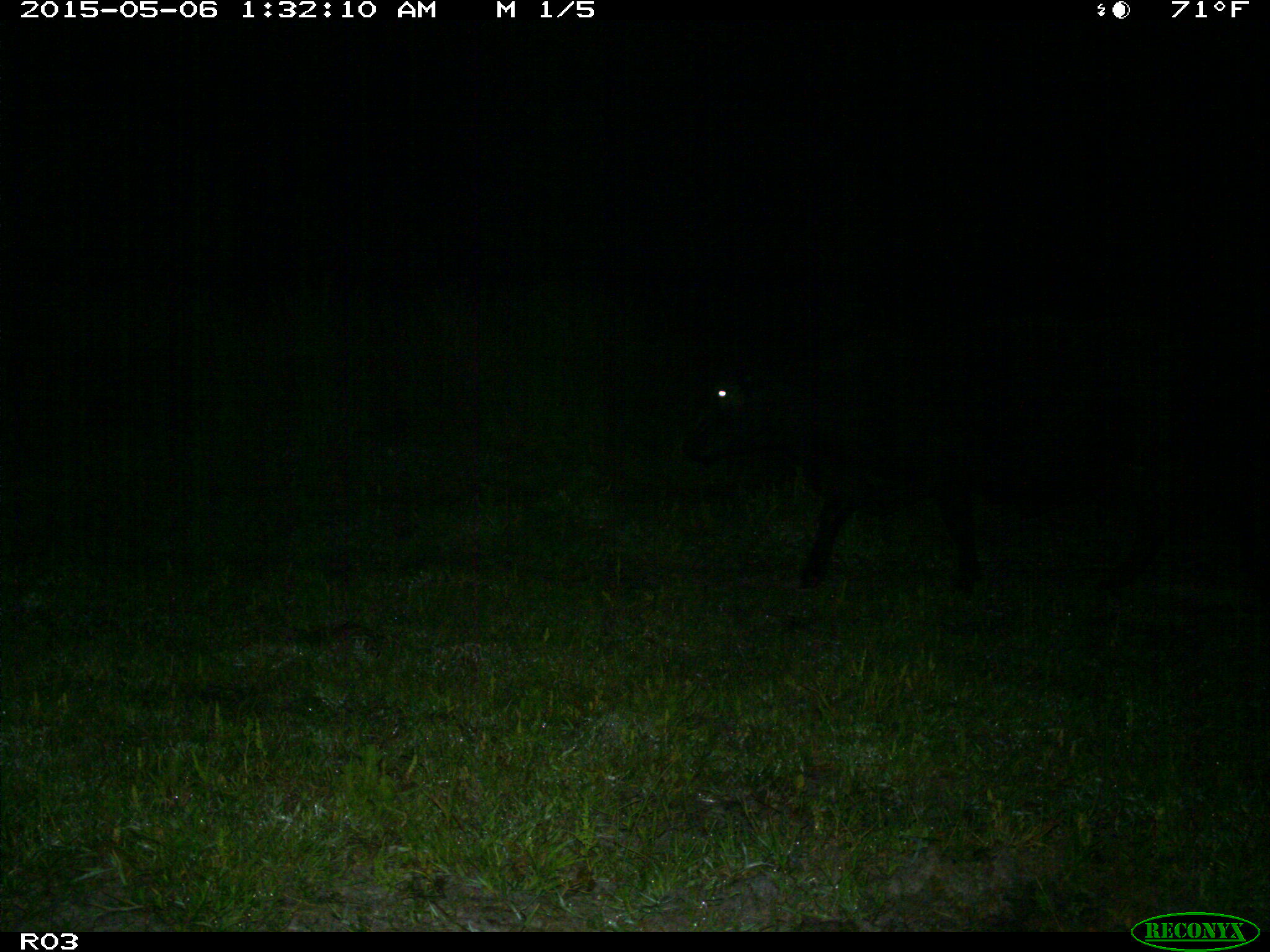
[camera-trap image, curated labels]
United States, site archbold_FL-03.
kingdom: Animalia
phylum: Chordata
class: Mammalia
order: Artiodactyla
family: Bovidae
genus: Bos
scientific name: Bos taurus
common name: domestic cow